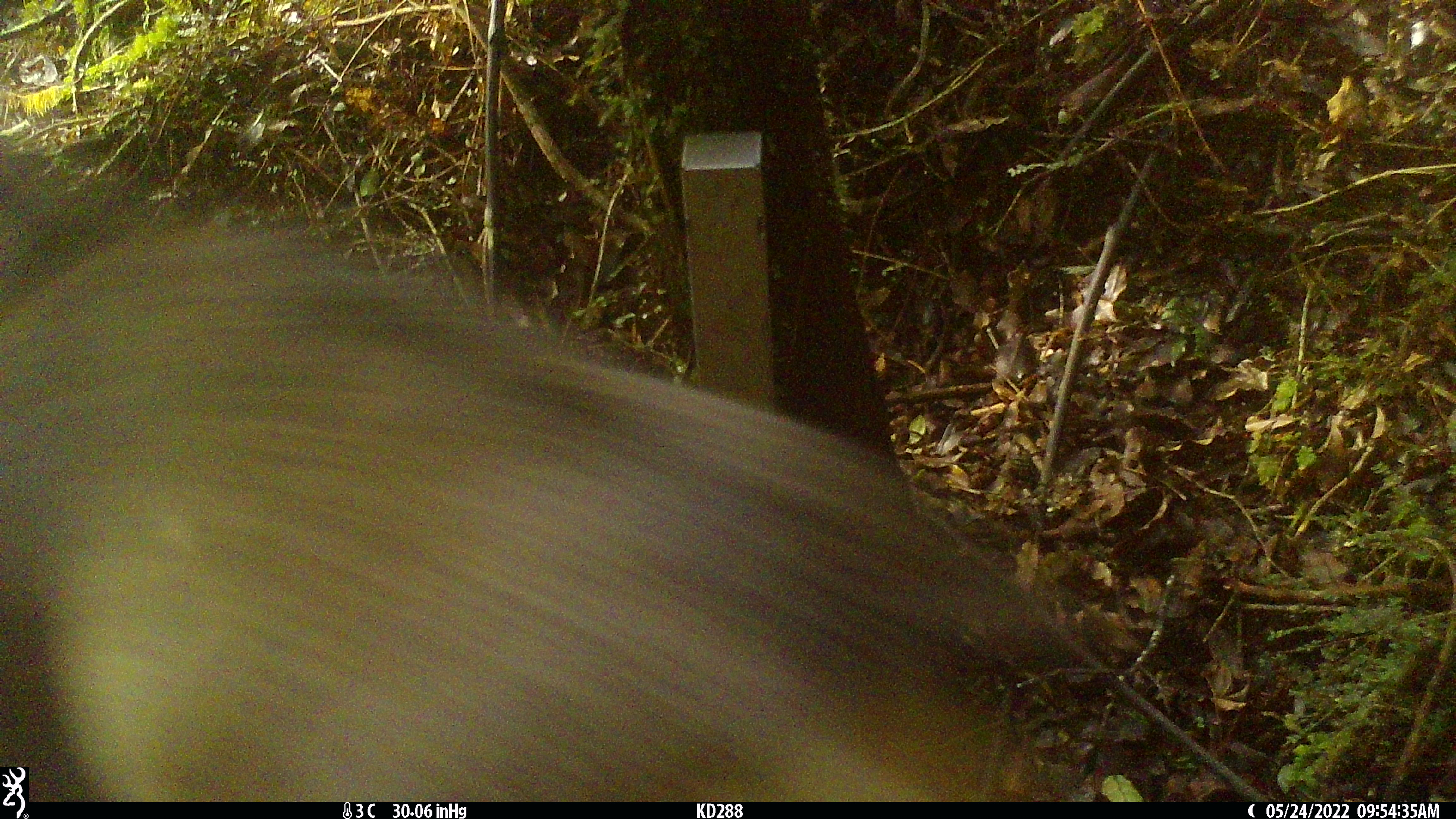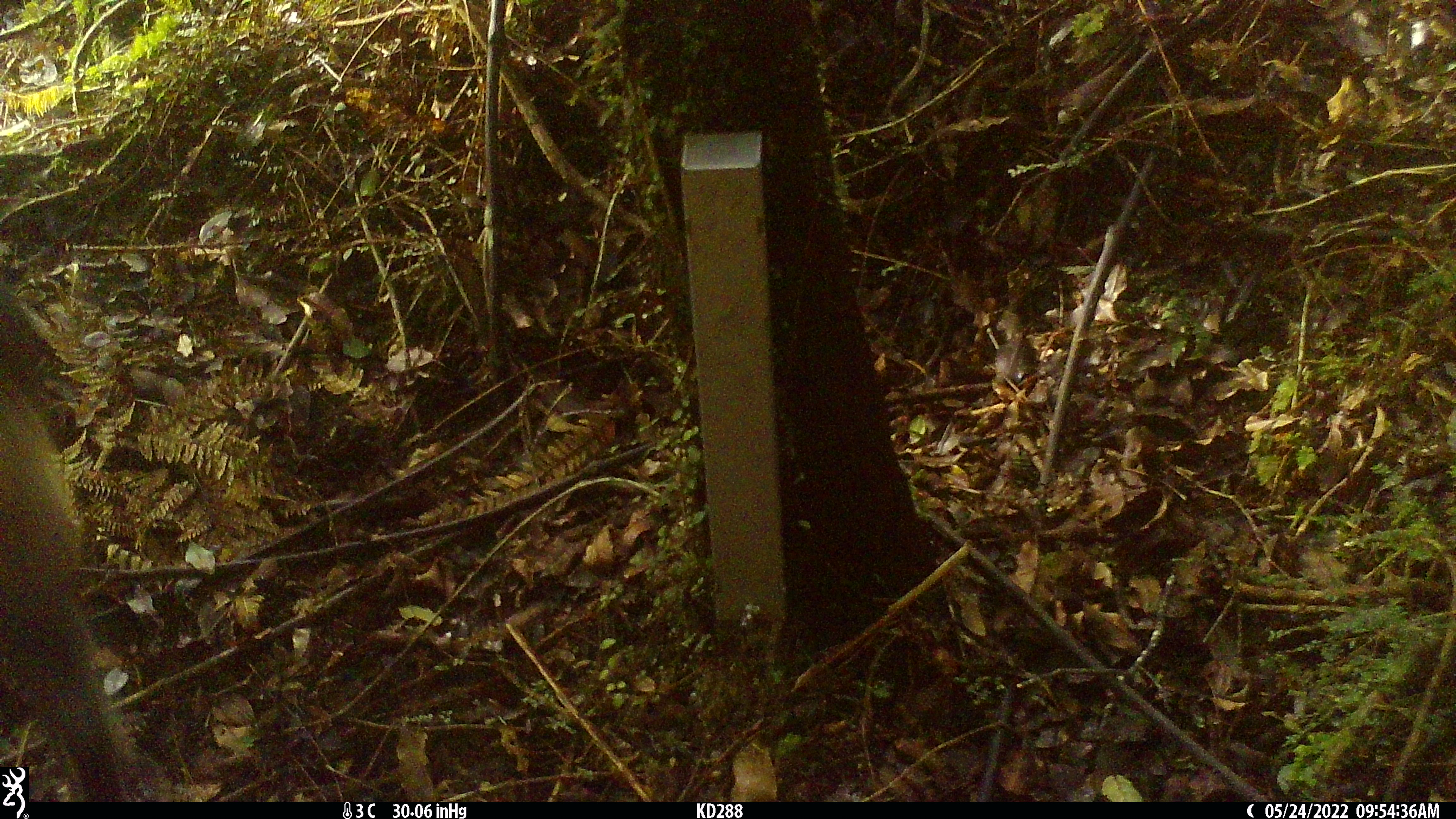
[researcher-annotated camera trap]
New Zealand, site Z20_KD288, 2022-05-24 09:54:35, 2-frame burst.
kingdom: Animalia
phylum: Chordata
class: Mammalia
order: Artiodactyla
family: Bovidae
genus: Rupicapra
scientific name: Rupicapra rupicapra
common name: alpine chamois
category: chamois